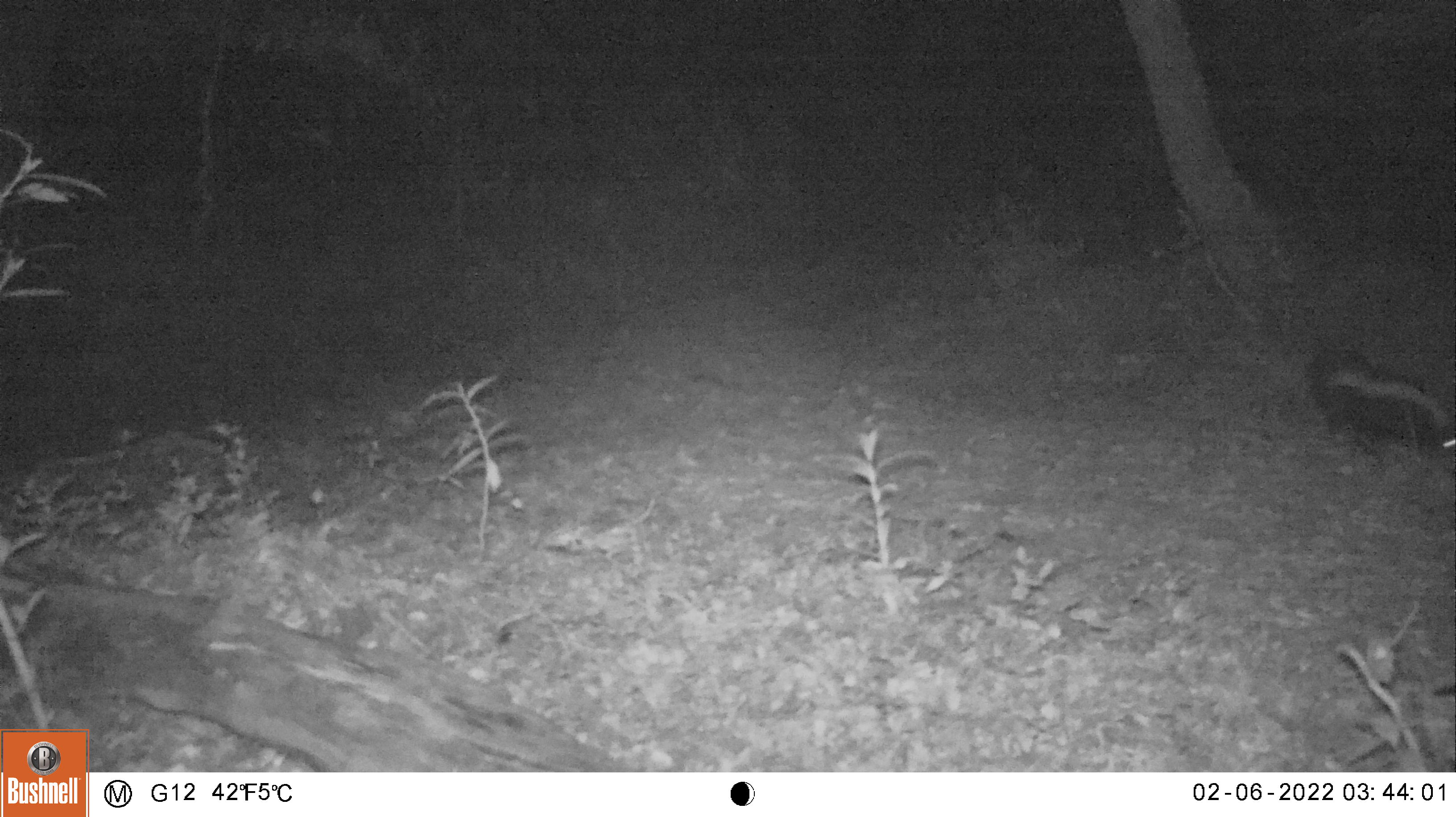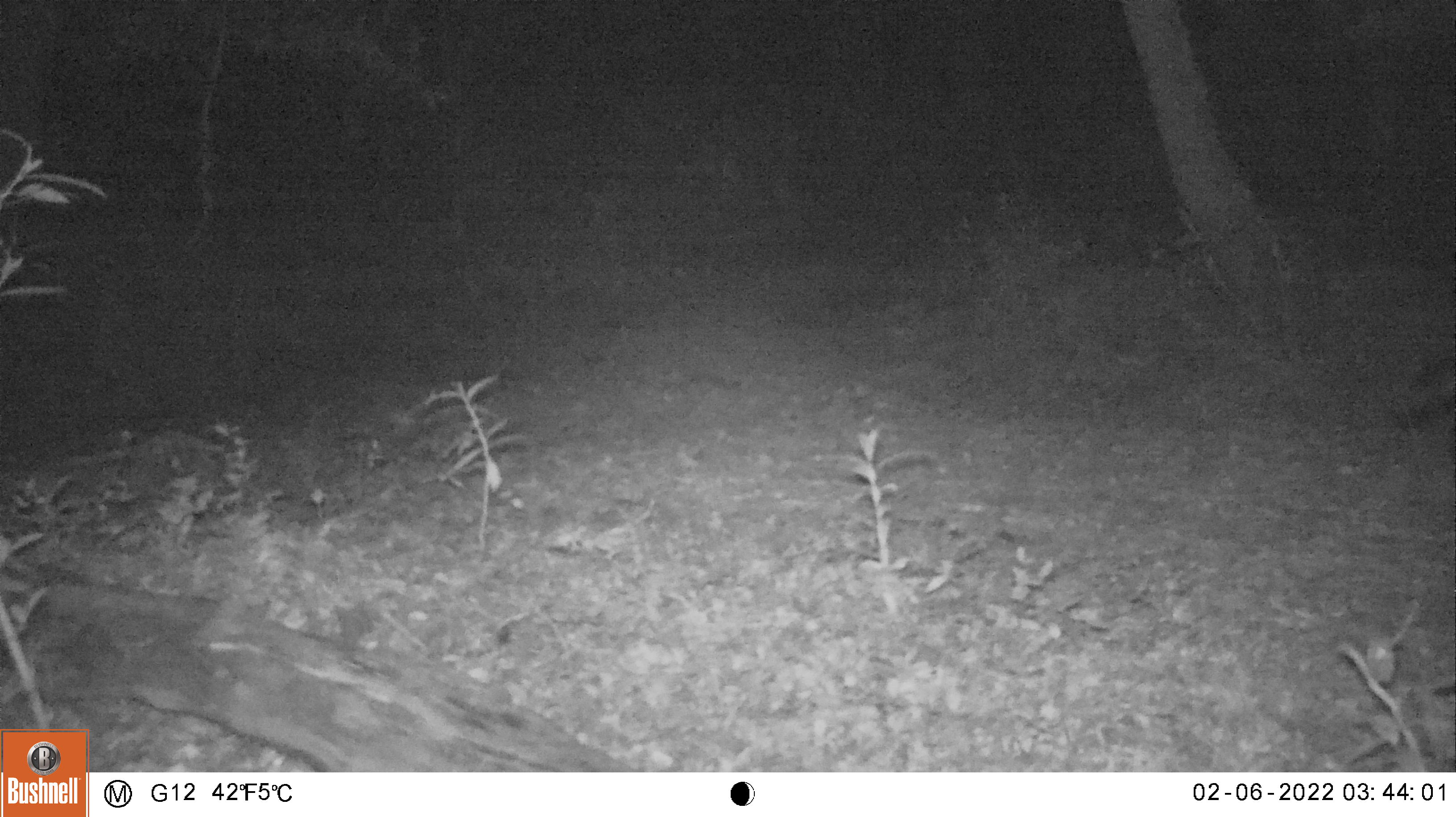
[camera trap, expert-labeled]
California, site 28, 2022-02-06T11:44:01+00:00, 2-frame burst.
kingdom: Animalia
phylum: Chordata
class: Mammalia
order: Carnivora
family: Mephitidae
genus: Mephitis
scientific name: Mephitis mephitis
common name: striped skunk